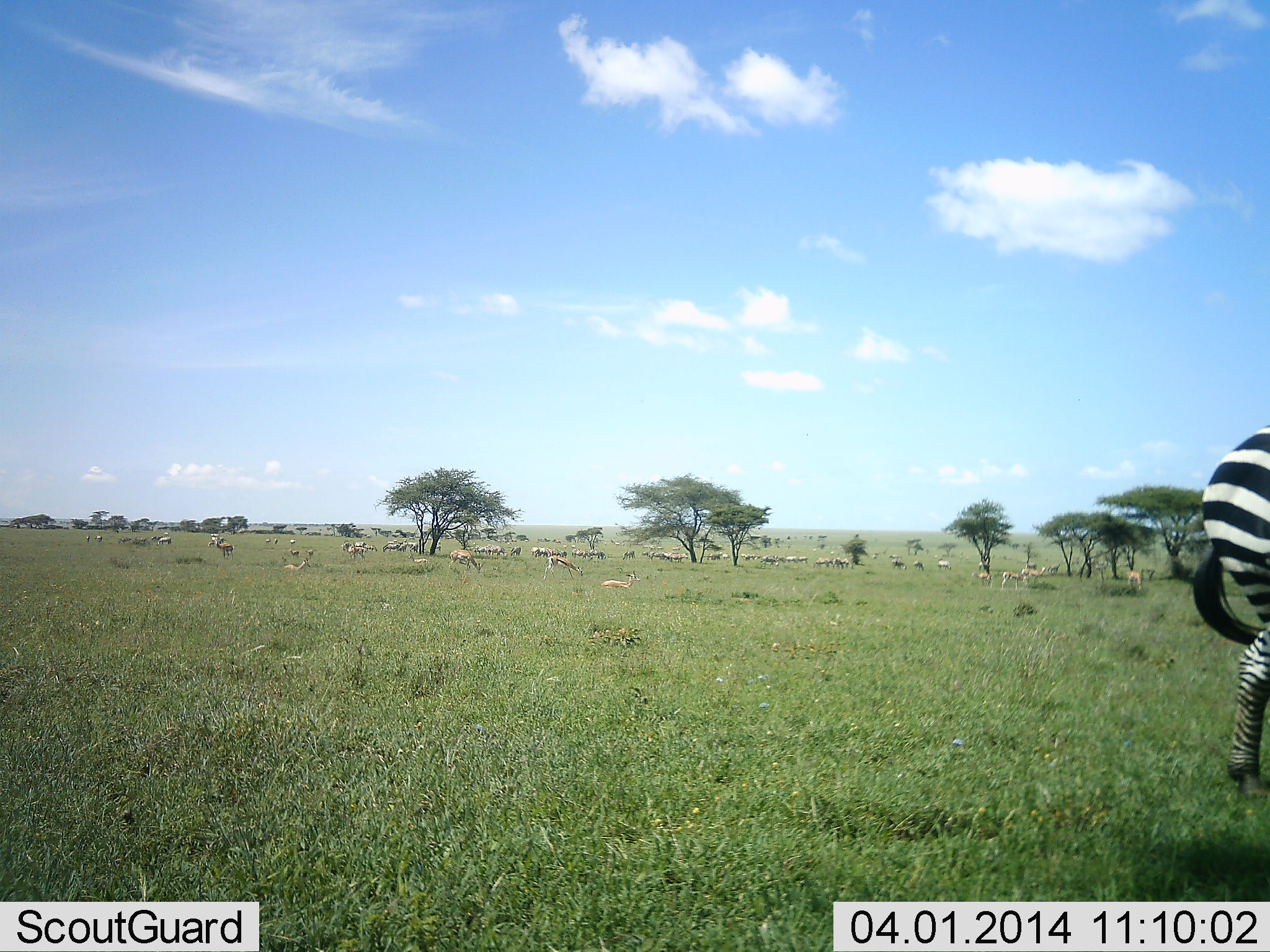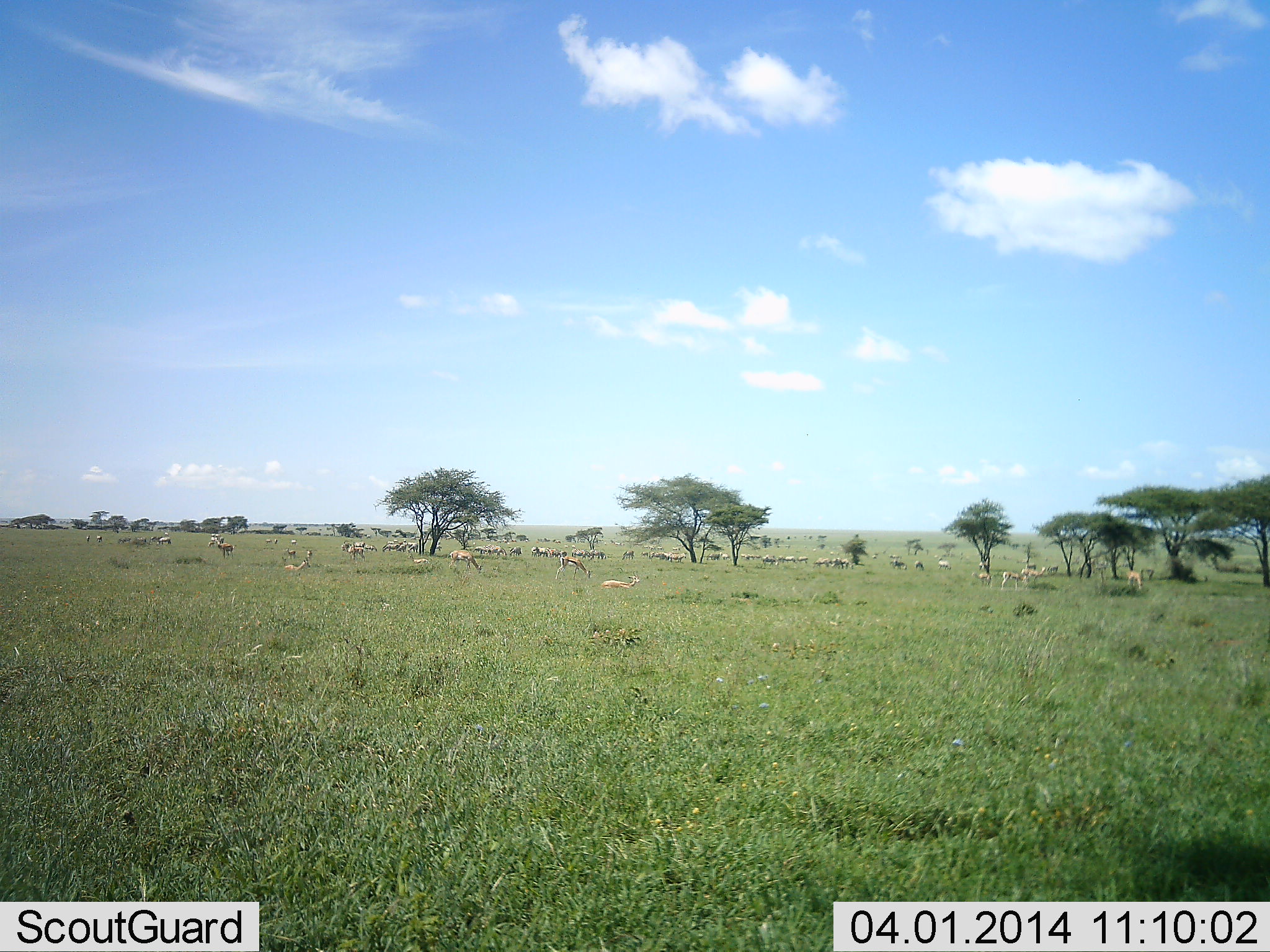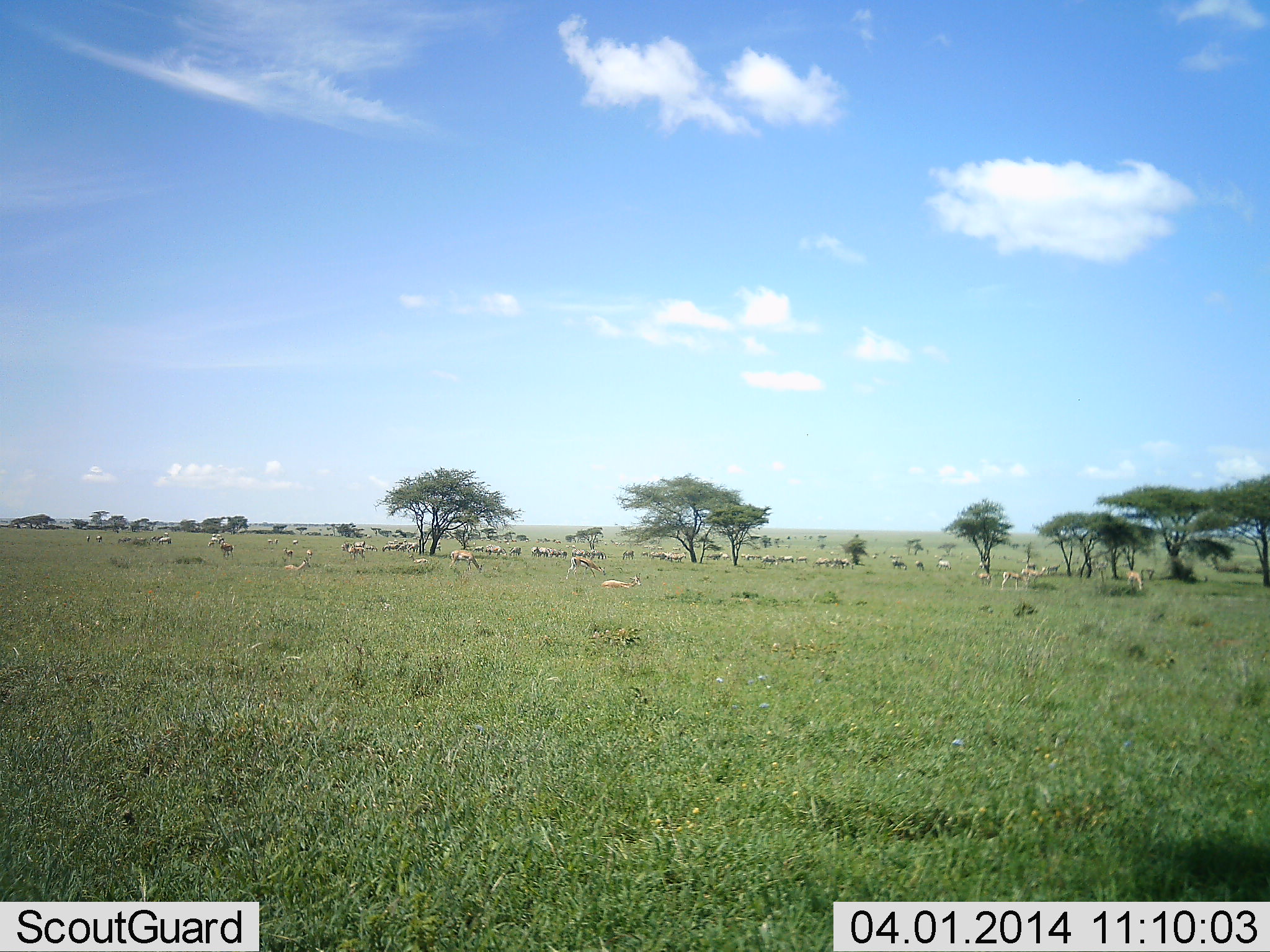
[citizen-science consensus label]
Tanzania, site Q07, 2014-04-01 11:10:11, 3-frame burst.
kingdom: Animalia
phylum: Chordata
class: Mammalia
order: Artiodactyla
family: Bovidae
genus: Eudorcas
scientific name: Eudorcas thomsonii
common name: thomson's gazelle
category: gazellethomsons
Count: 11-50.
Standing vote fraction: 68%.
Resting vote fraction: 68%.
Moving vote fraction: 50%.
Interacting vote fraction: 9%.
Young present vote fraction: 0%.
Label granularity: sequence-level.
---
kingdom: Animalia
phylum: Chordata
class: Mammalia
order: Perissodactyla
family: Equidae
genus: Equus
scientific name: Equus quagga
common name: plains zebra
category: zebra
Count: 1.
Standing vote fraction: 16%.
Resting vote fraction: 0%.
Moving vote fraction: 86%.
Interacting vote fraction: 0%.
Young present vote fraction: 0%.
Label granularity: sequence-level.